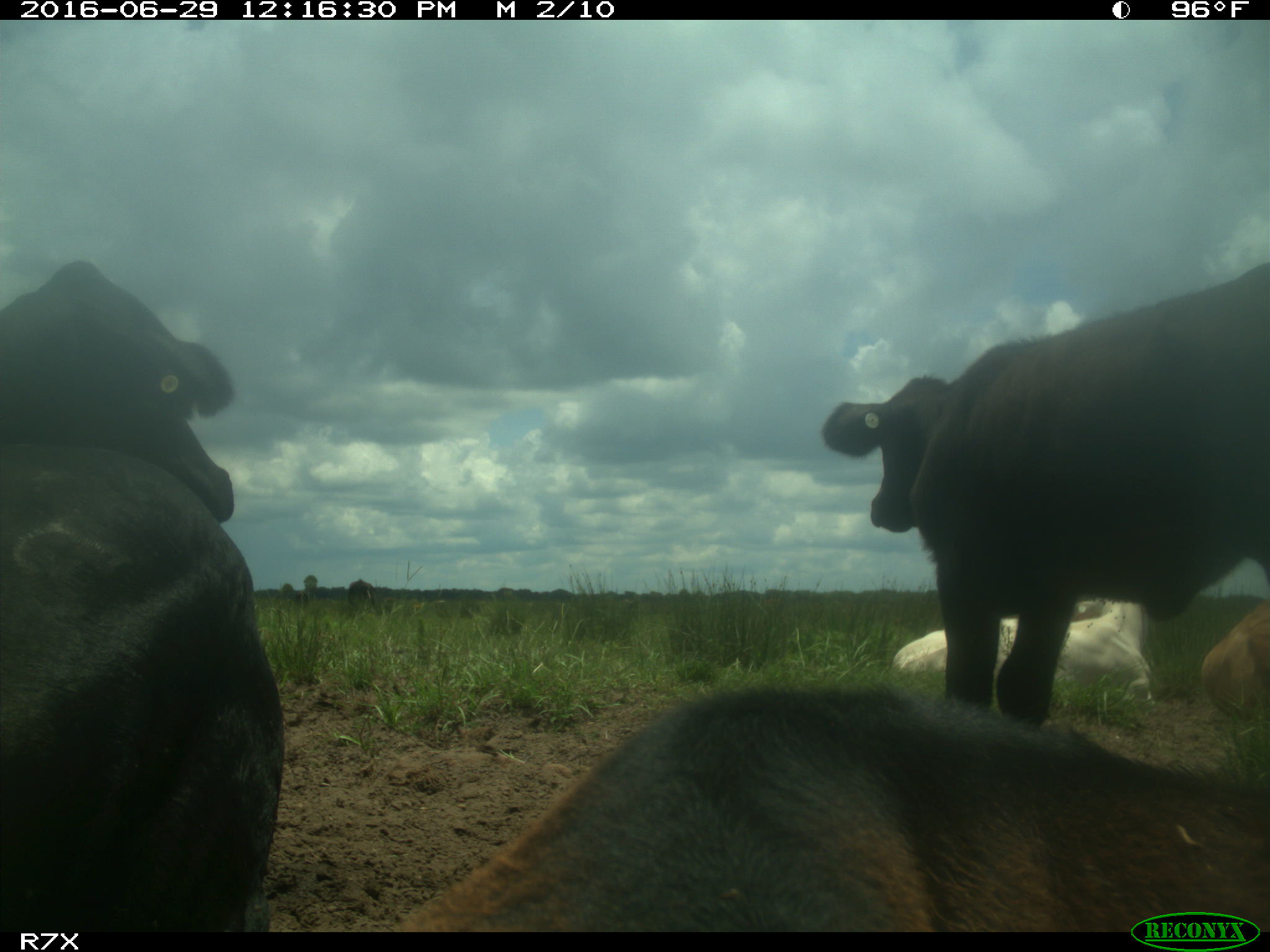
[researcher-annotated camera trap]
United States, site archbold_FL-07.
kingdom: Animalia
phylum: Chordata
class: Mammalia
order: Artiodactyla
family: Bovidae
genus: Bos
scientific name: Bos taurus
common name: domestic cow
Bos taurus (domestic cow).